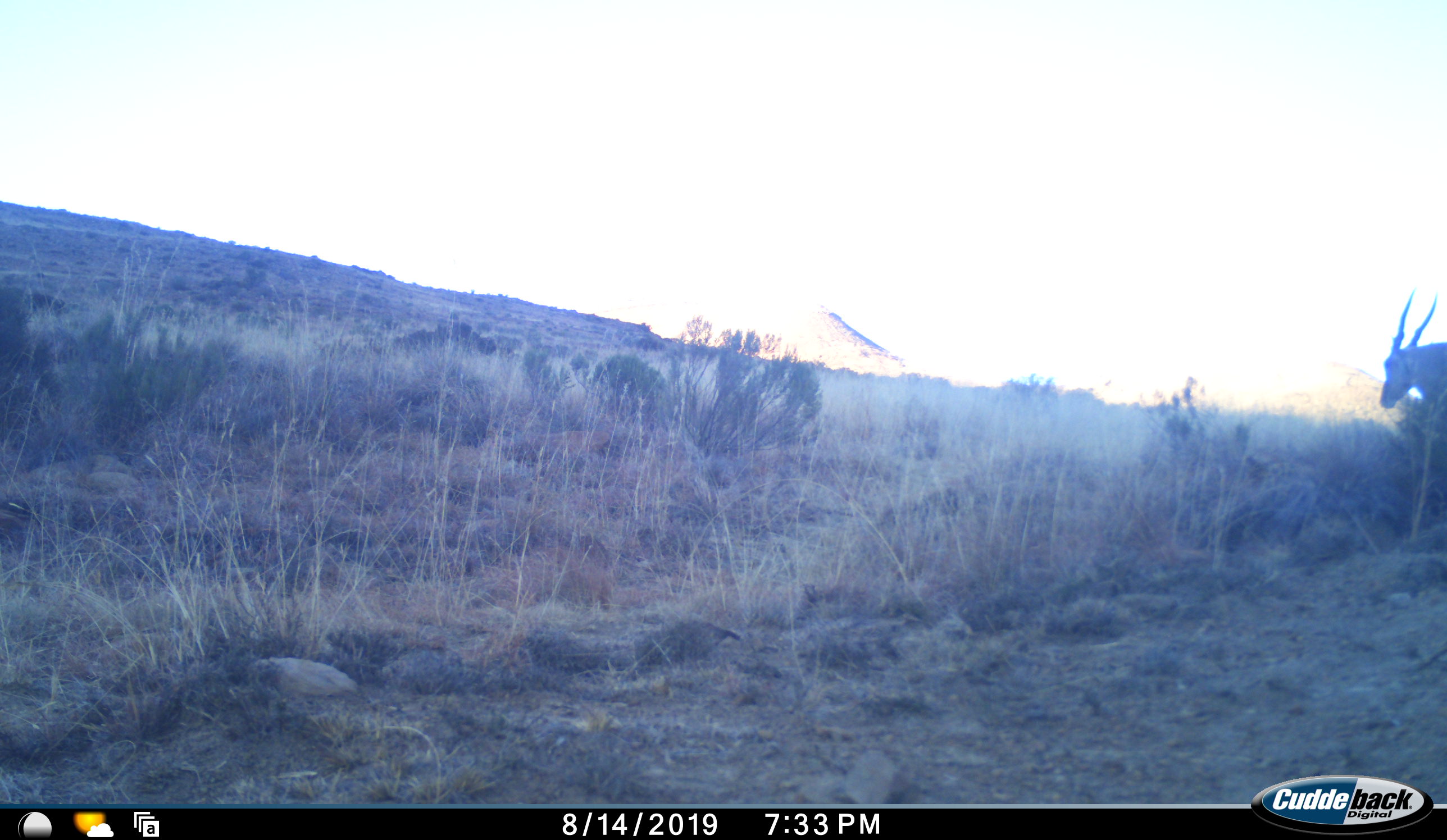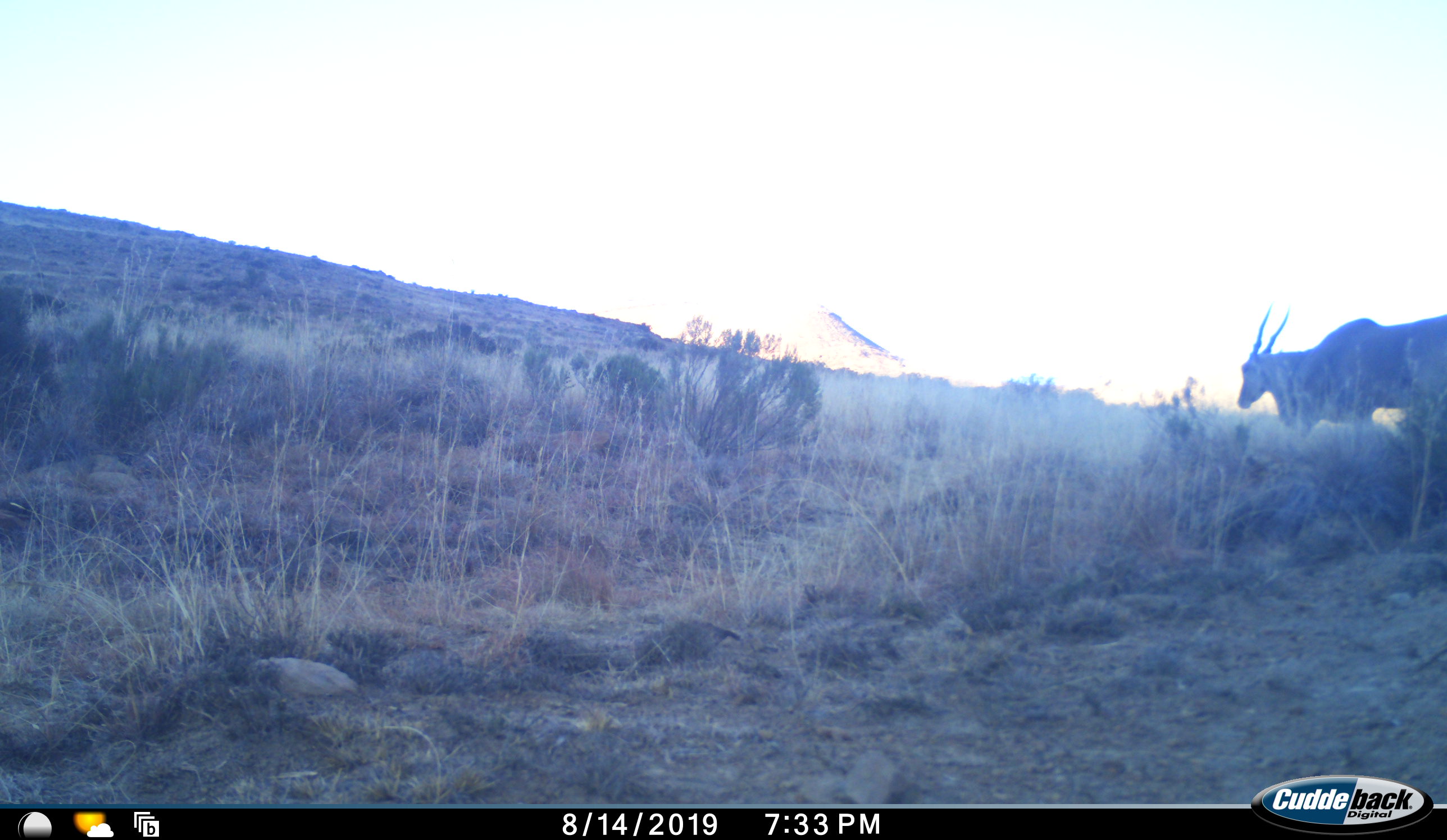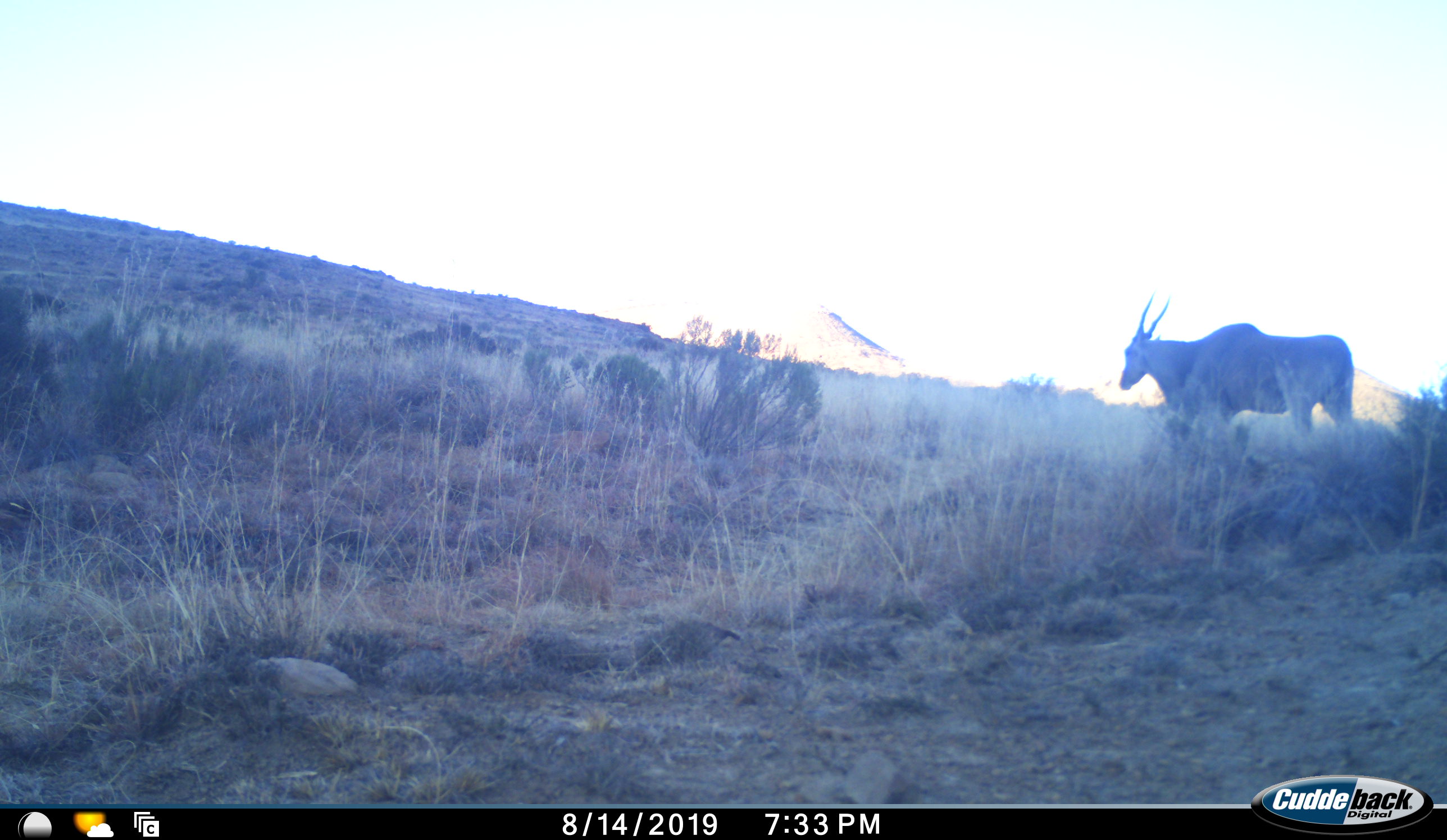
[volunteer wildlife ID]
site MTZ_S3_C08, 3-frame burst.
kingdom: Animalia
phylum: Chordata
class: Mammalia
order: Artiodactyla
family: Bovidae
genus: Tragelaphus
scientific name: Tragelaphus oryx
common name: eland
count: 1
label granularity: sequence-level